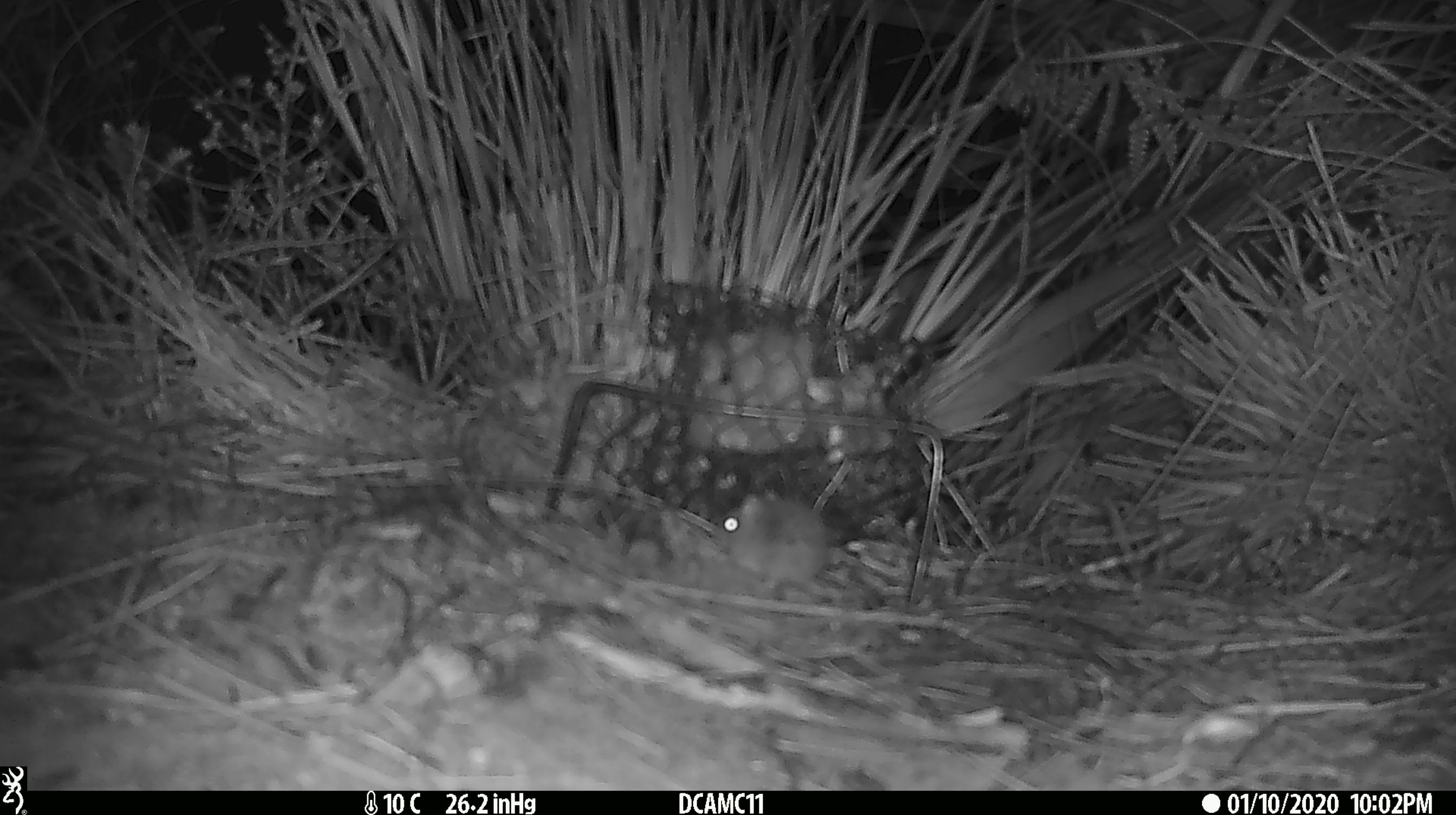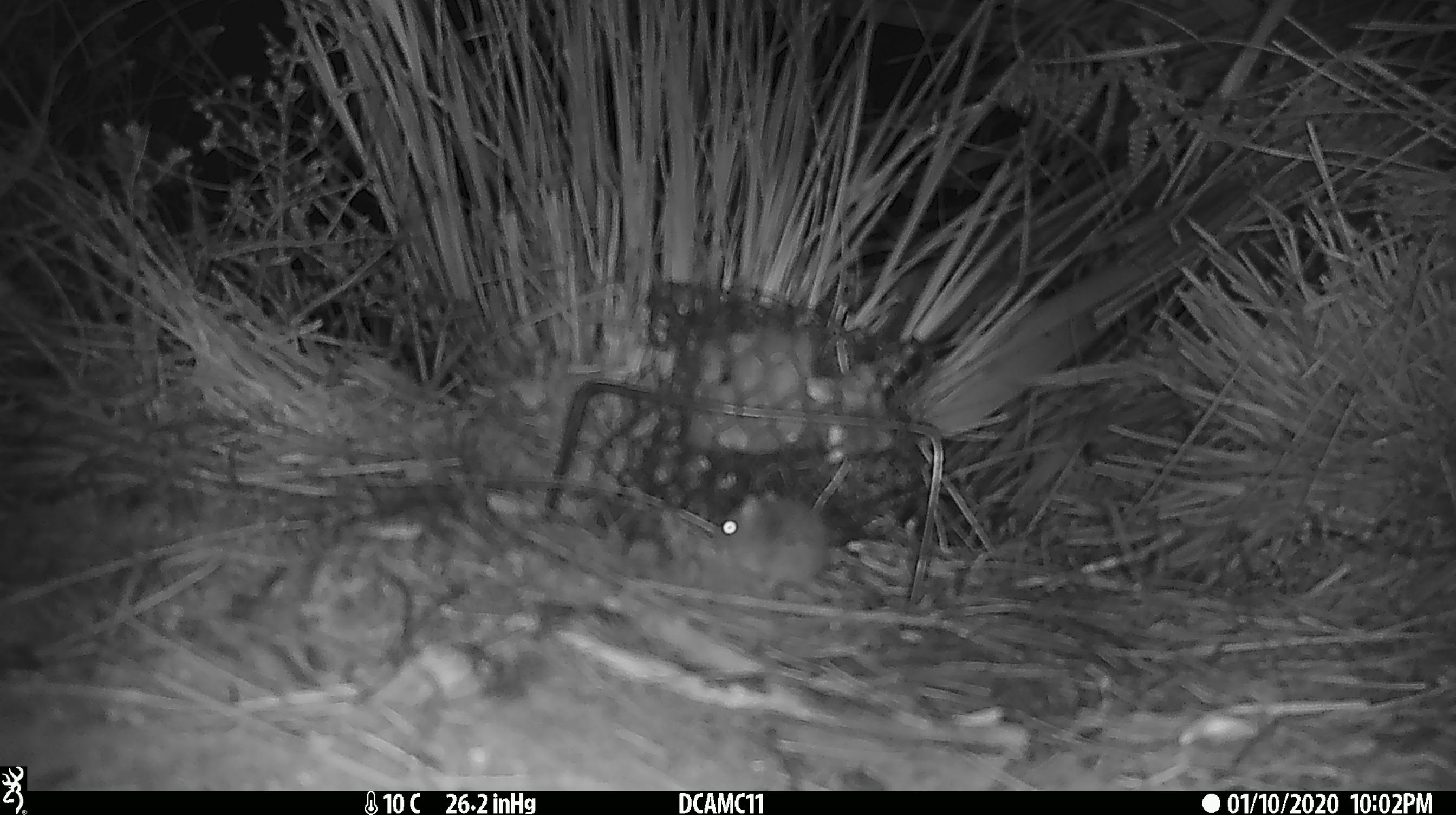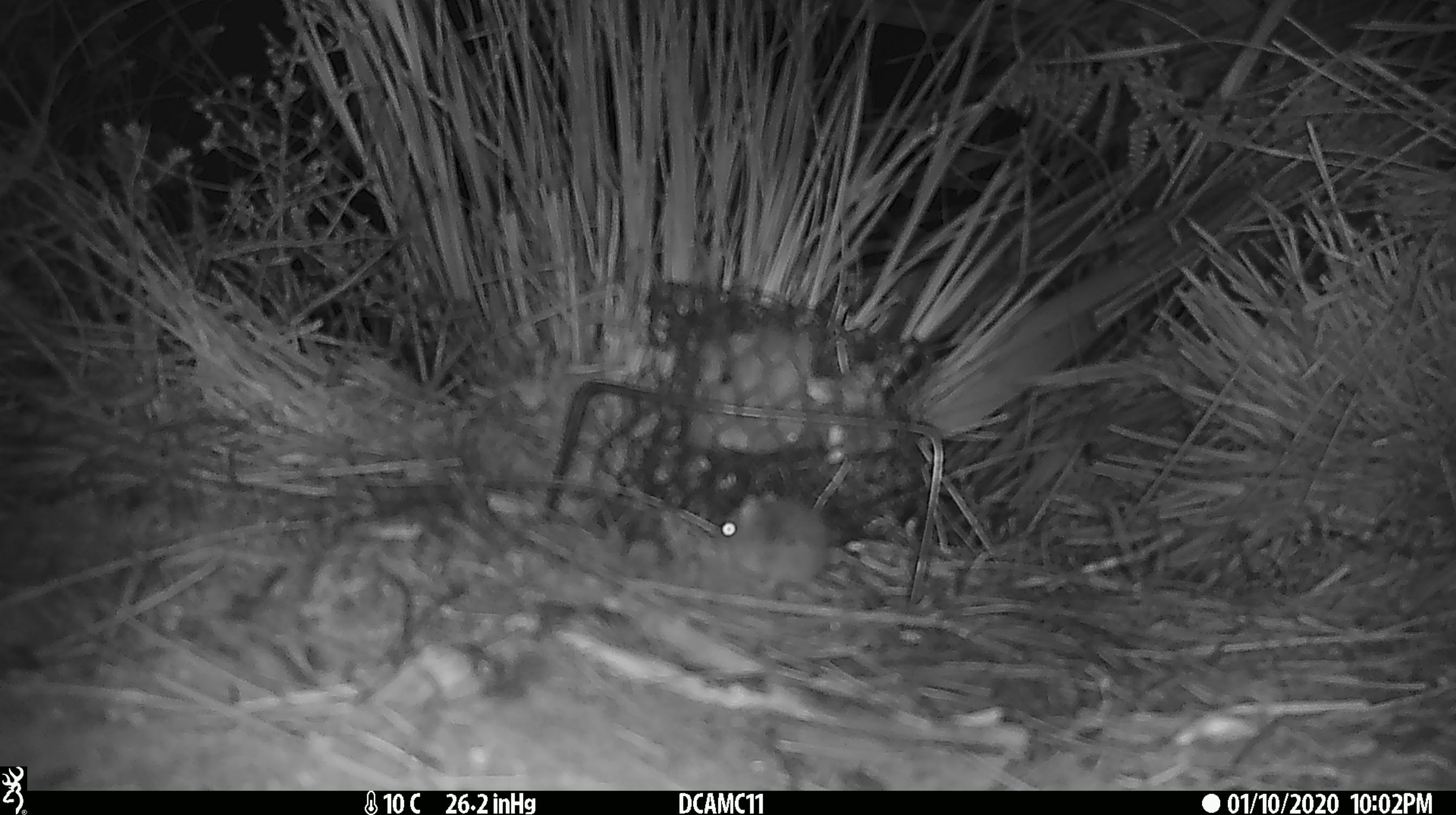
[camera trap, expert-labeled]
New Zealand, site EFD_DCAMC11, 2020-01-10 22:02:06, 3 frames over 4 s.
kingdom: Animalia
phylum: Chordata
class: Mammalia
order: Rodentia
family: Muridae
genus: Mus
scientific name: Mus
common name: mouse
Mouse (Mus).